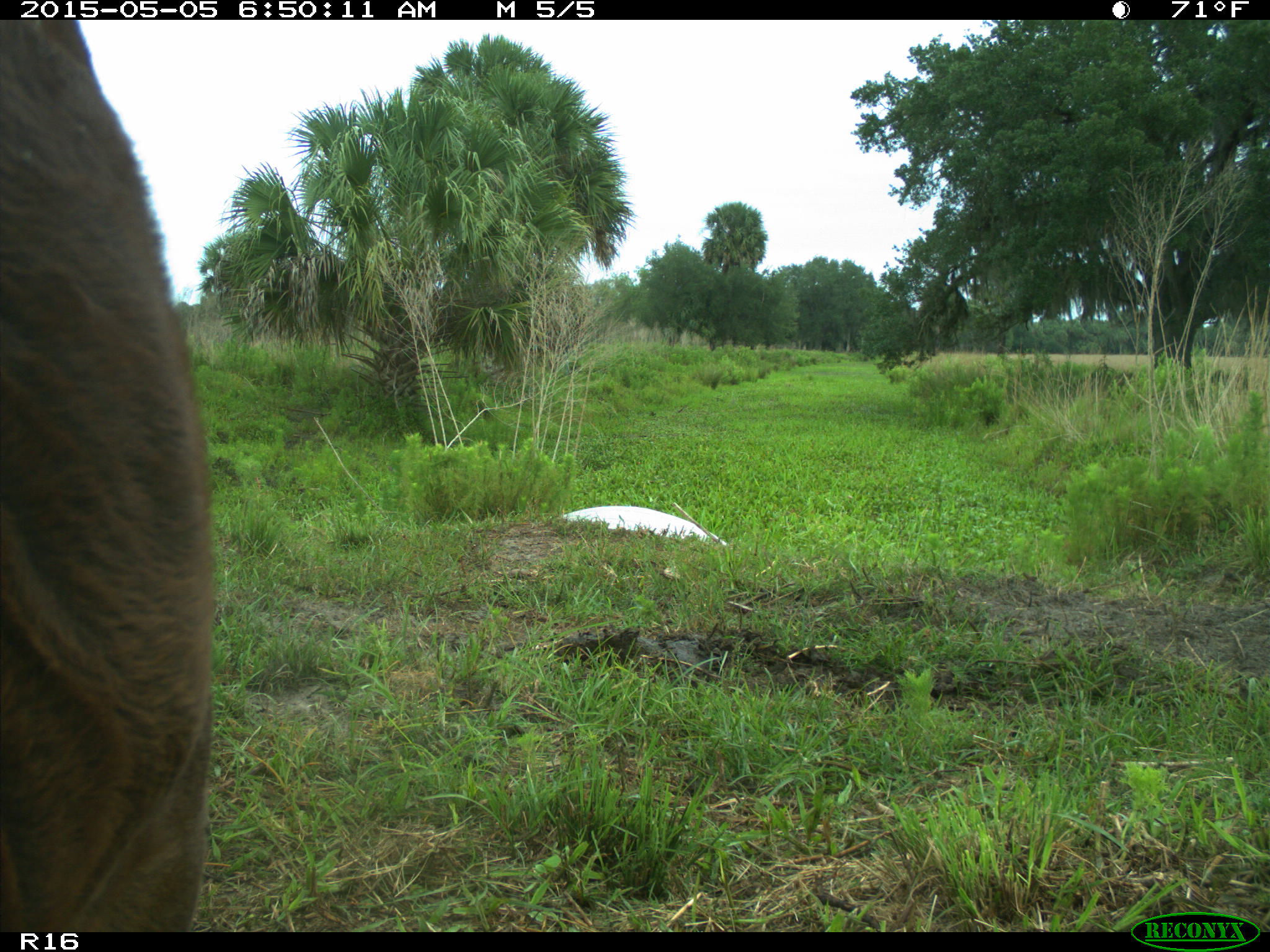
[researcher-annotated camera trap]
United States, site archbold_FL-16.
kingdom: Animalia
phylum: Chordata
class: Mammalia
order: Artiodactyla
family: Bovidae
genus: Bos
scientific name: Bos taurus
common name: domestic cow